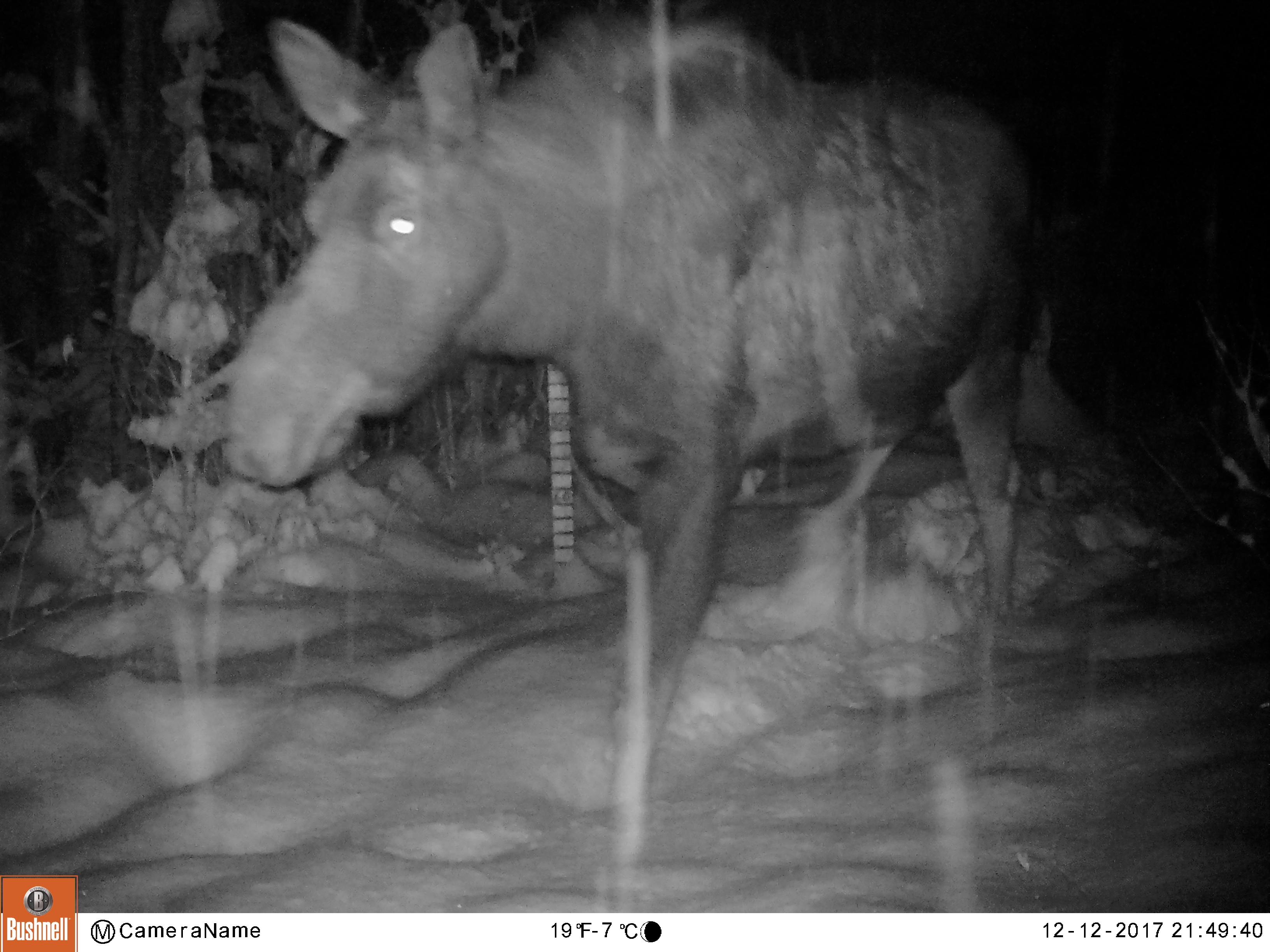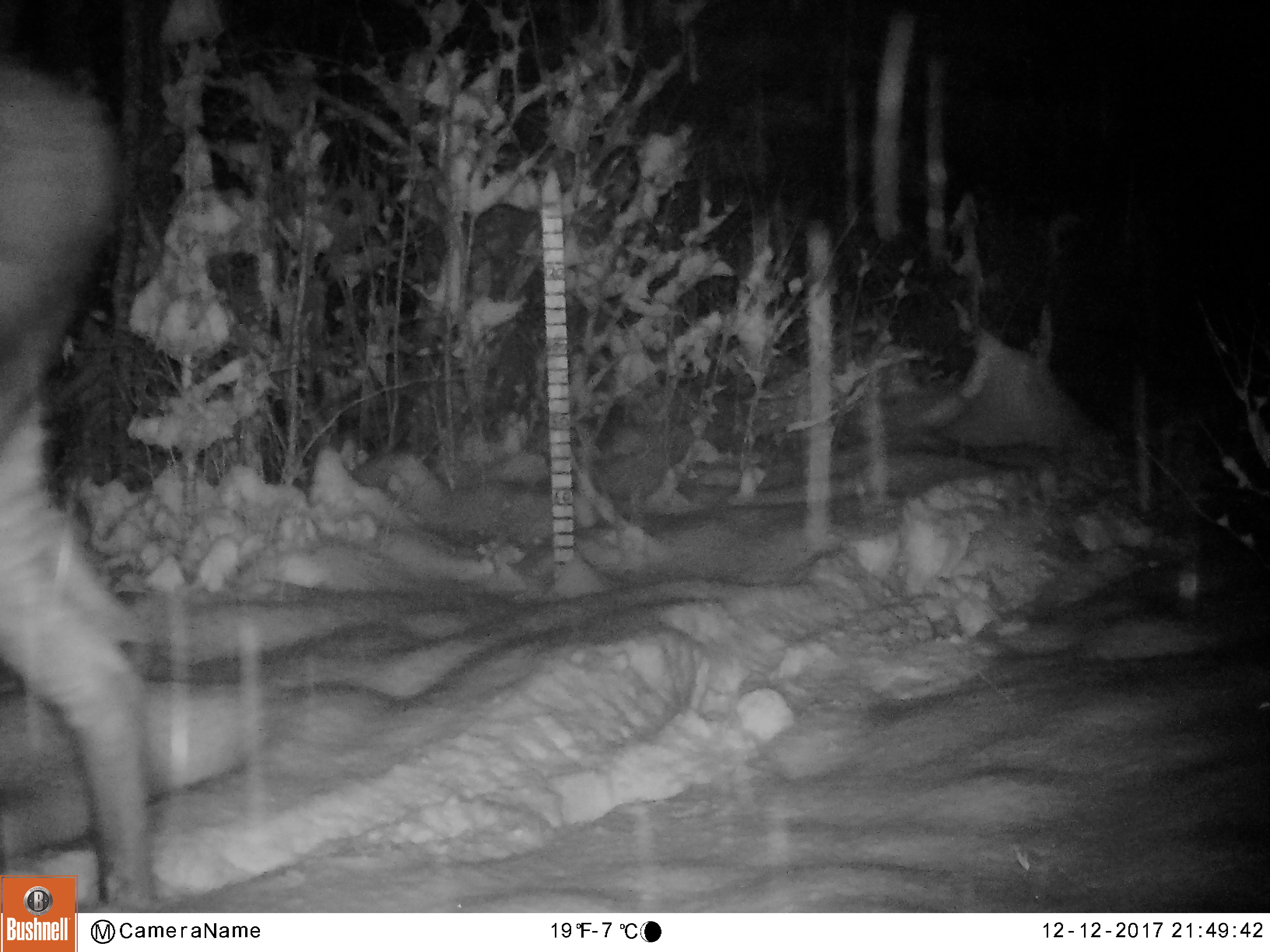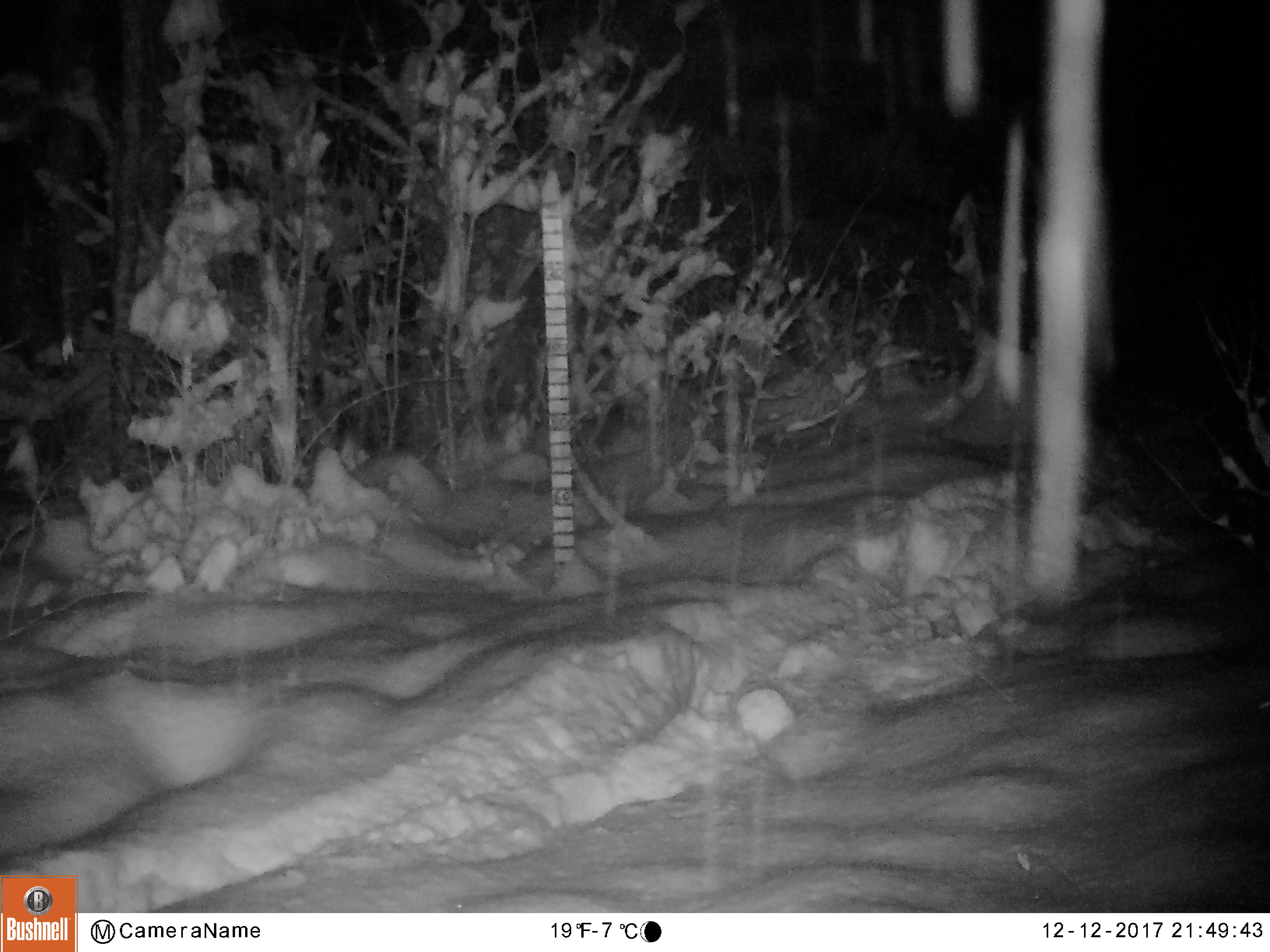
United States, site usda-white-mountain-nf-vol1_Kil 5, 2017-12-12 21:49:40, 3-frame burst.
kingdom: Animalia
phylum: Chordata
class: Mammalia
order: Artiodactyla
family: Cervidae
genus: Alces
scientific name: Alces alces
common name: moose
Moose (Alces alces).